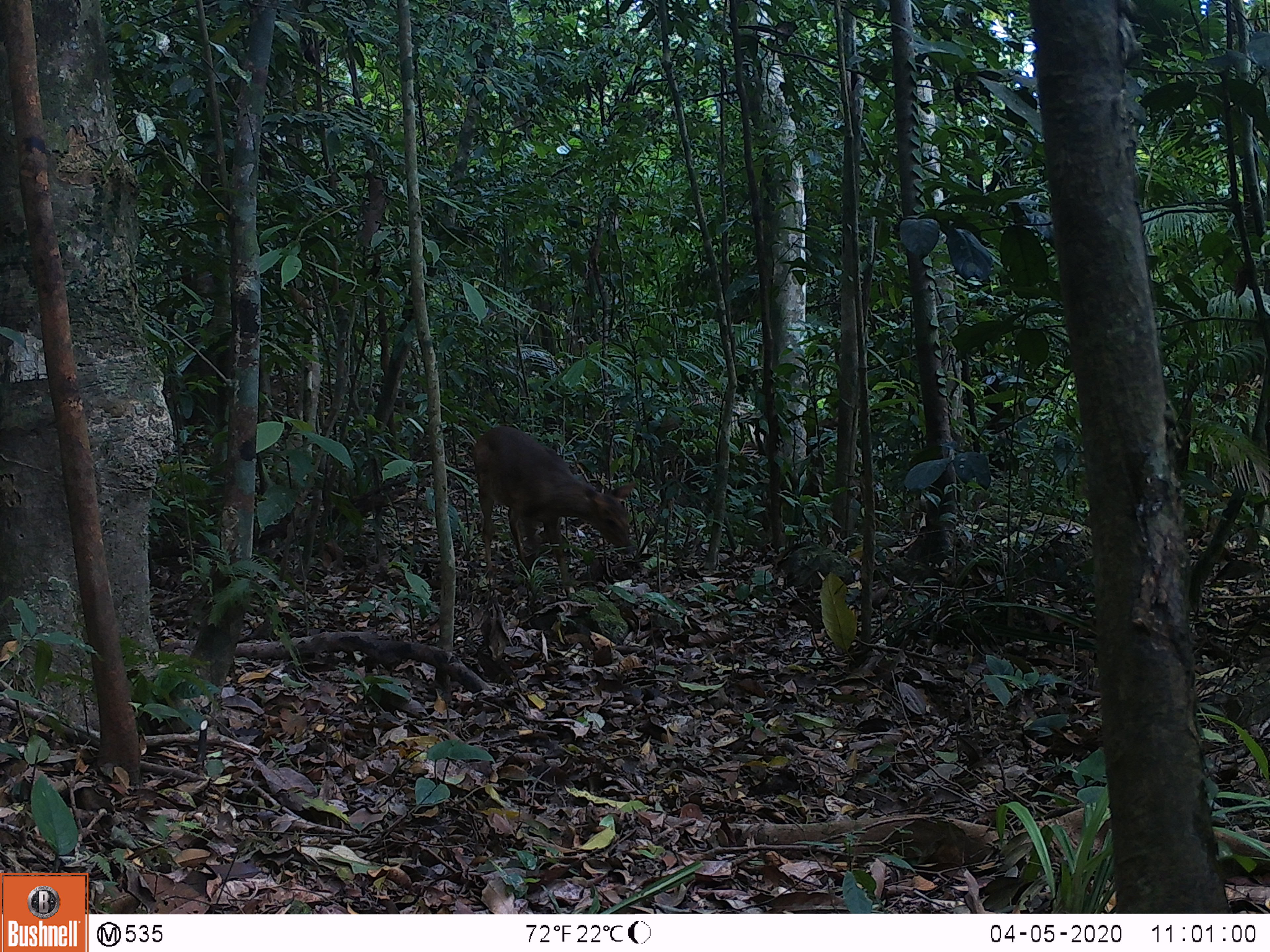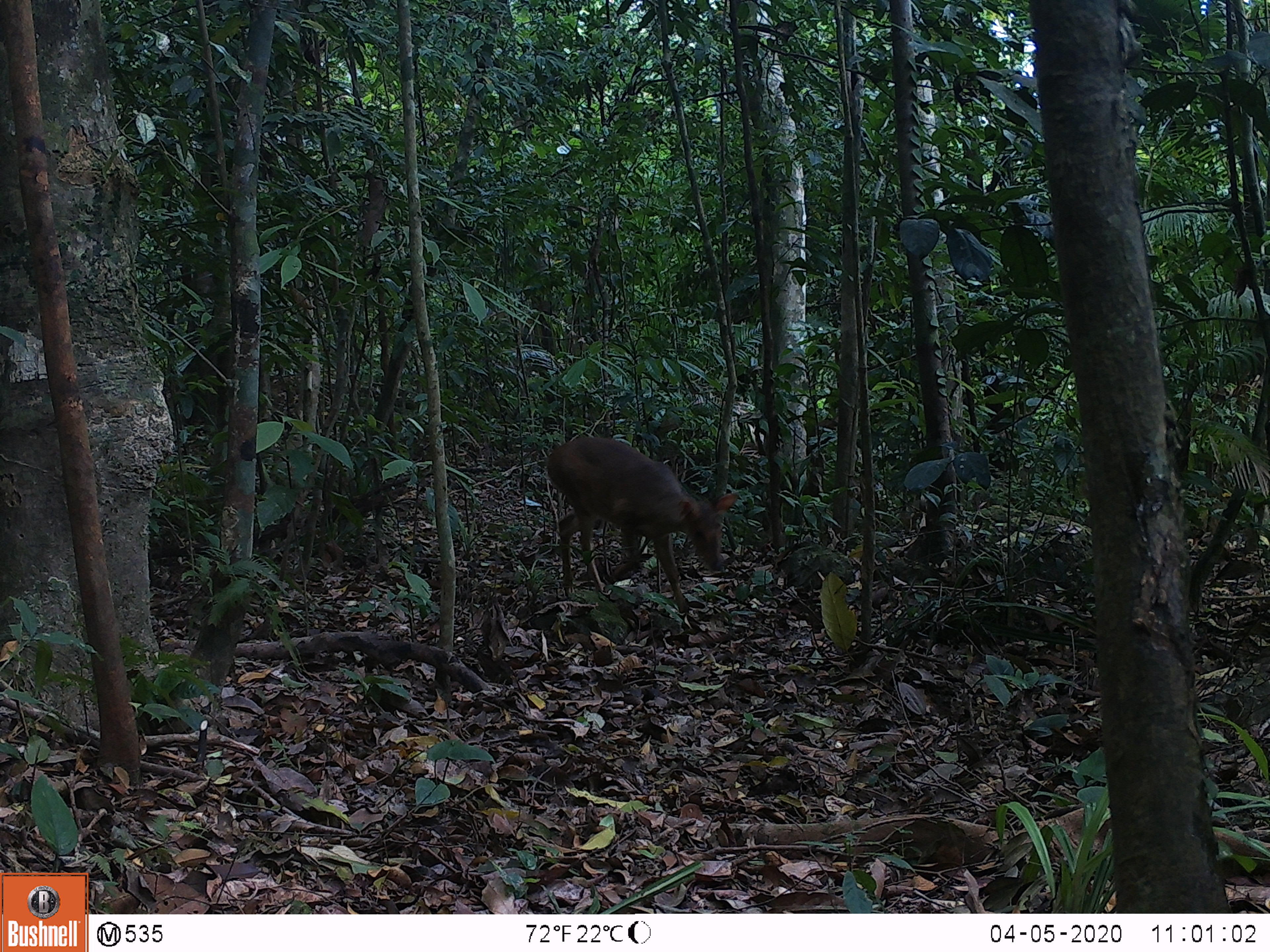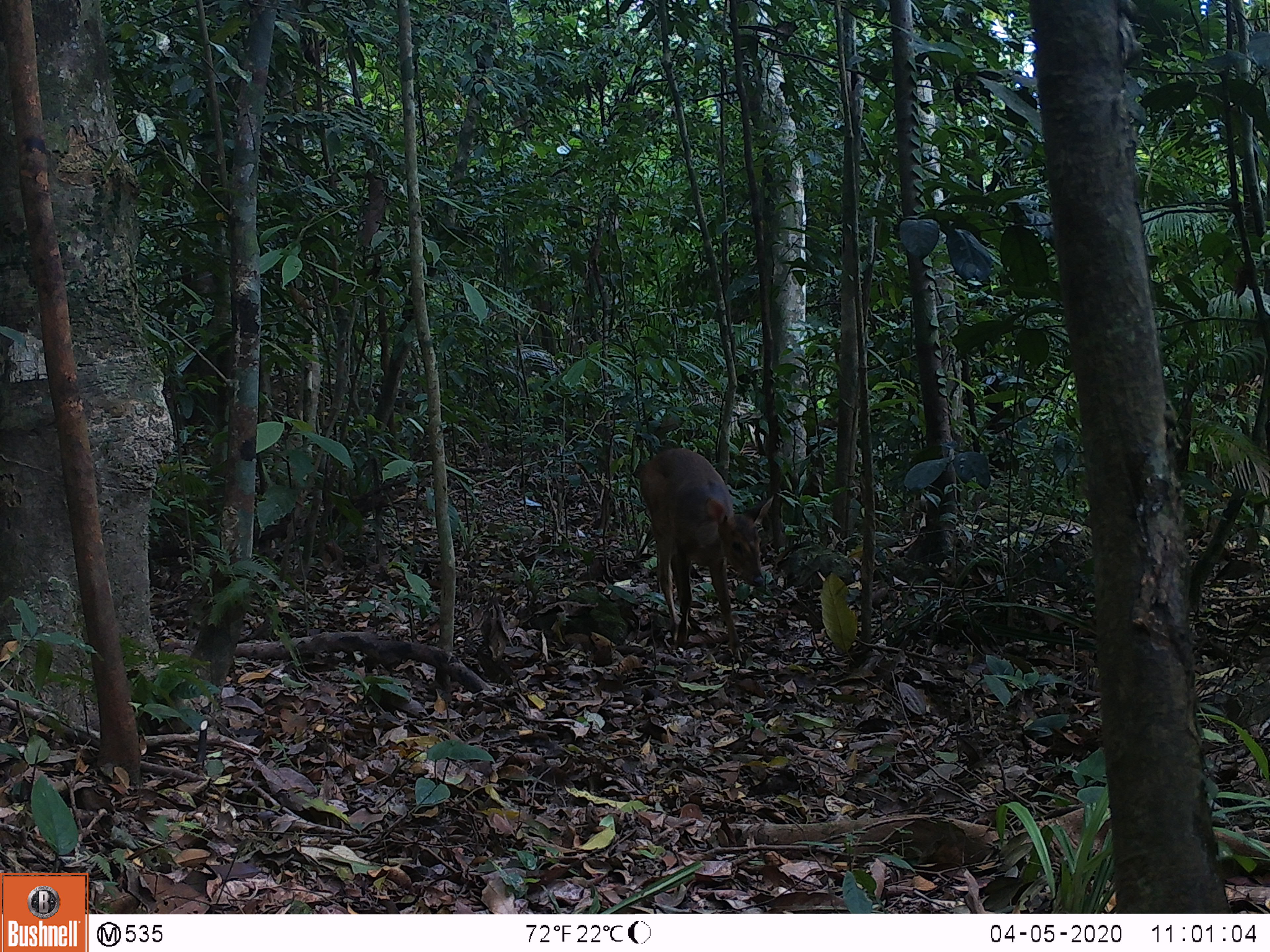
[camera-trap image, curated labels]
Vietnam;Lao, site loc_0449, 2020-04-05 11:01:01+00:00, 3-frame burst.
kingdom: Animalia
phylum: Chordata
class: Mammalia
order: Artiodactyla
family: Cervidae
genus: Muntiacus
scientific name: Muntiacus vuquangensis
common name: large-antlered muntjac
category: large antlered muntjac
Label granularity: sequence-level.